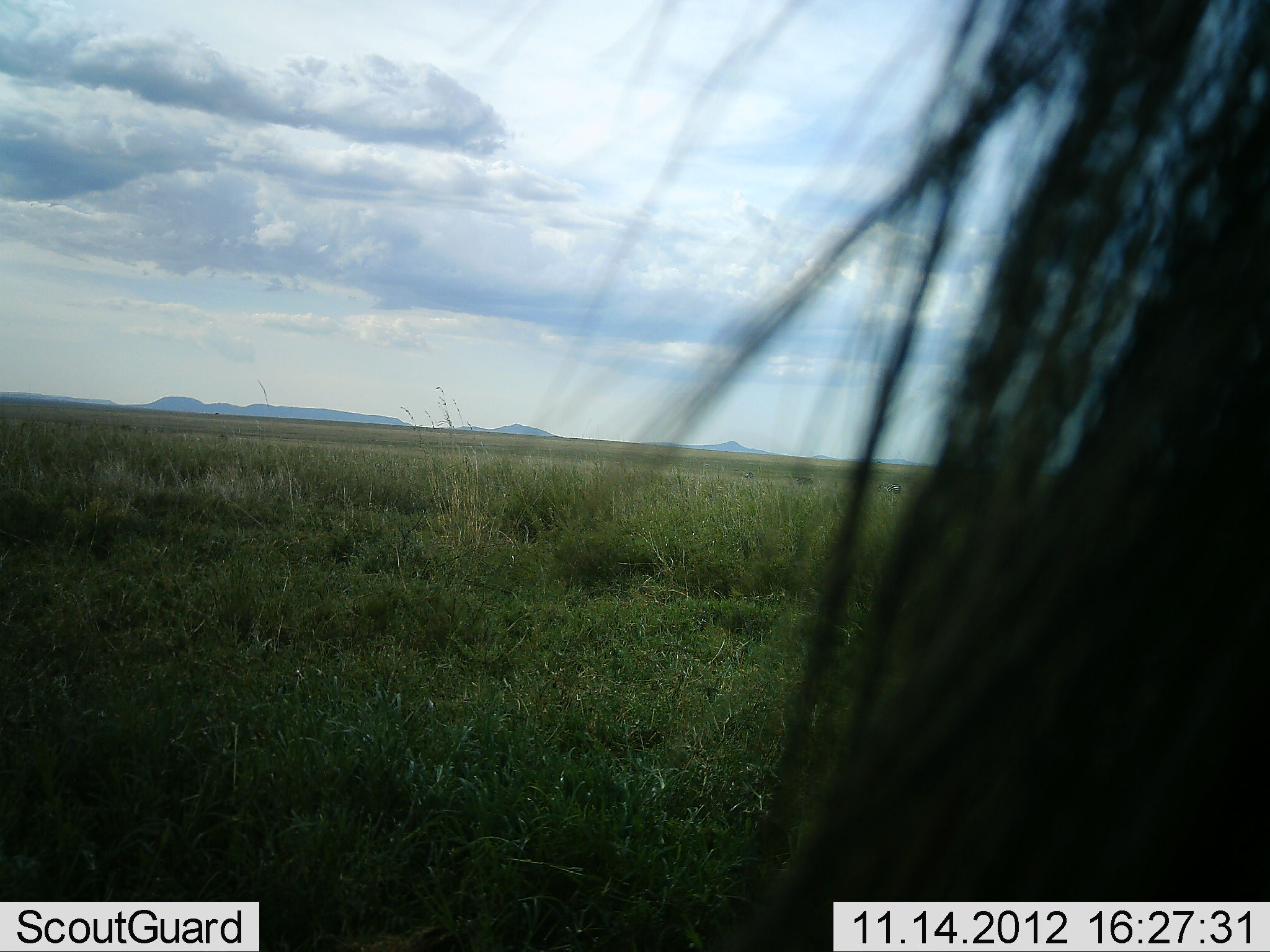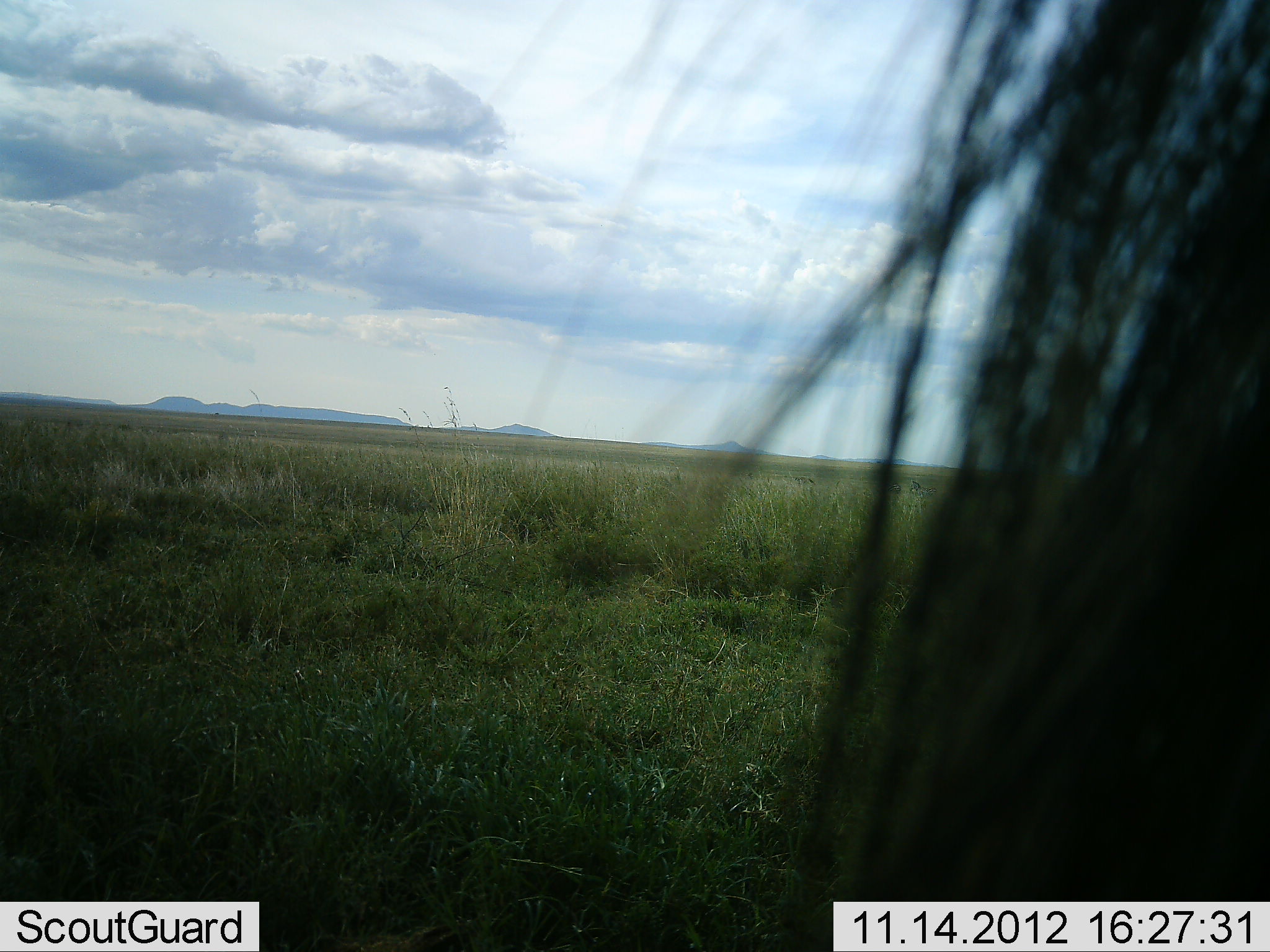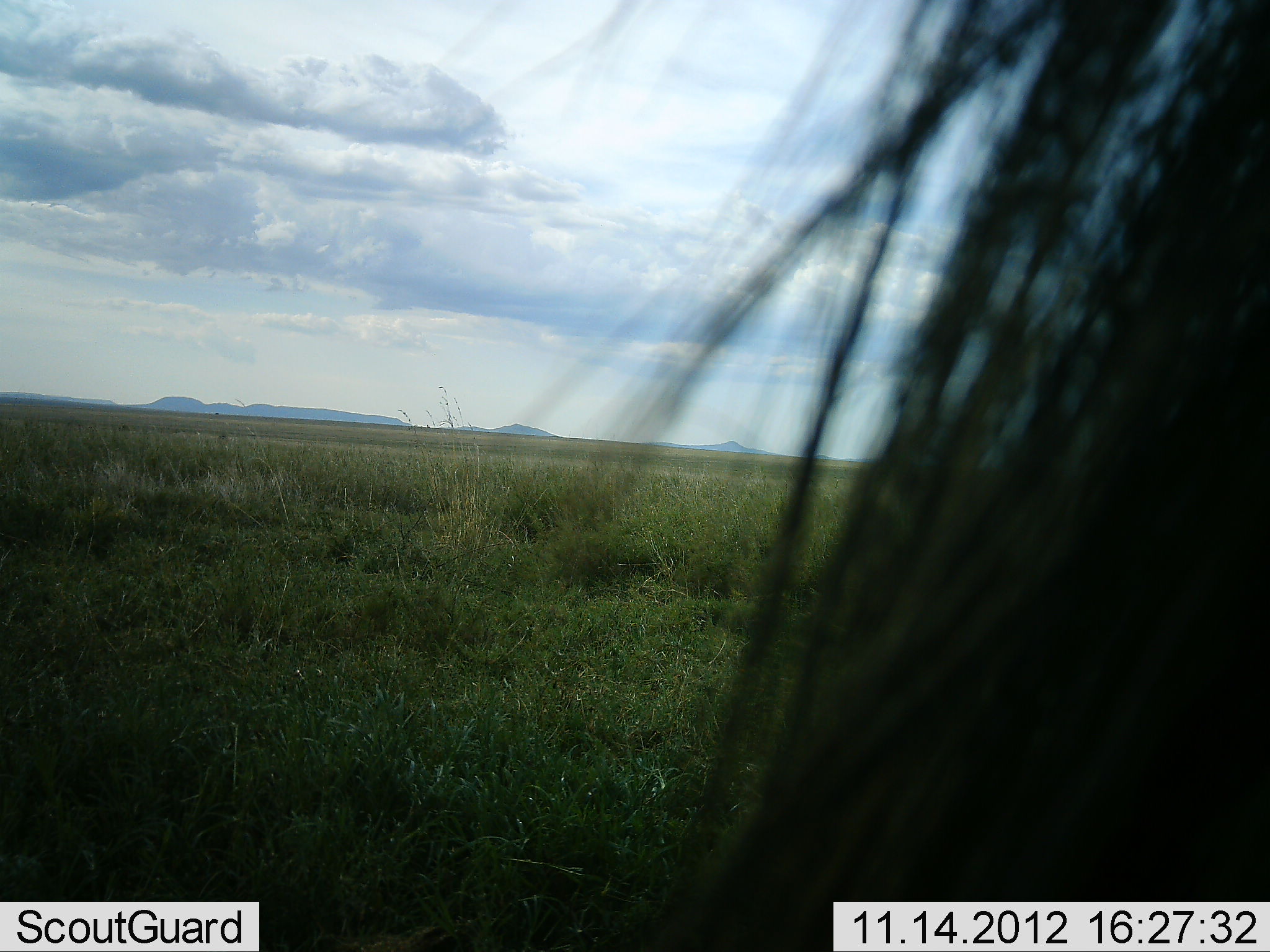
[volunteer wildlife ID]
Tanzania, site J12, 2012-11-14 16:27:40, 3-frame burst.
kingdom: Animalia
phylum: Chordata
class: Mammalia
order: Artiodactyla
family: Bovidae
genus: Connochaetes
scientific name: Connochaetes taurinus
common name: blue wildebeest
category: wildebeest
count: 1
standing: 90%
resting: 10%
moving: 0%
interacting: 0%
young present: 0%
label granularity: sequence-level